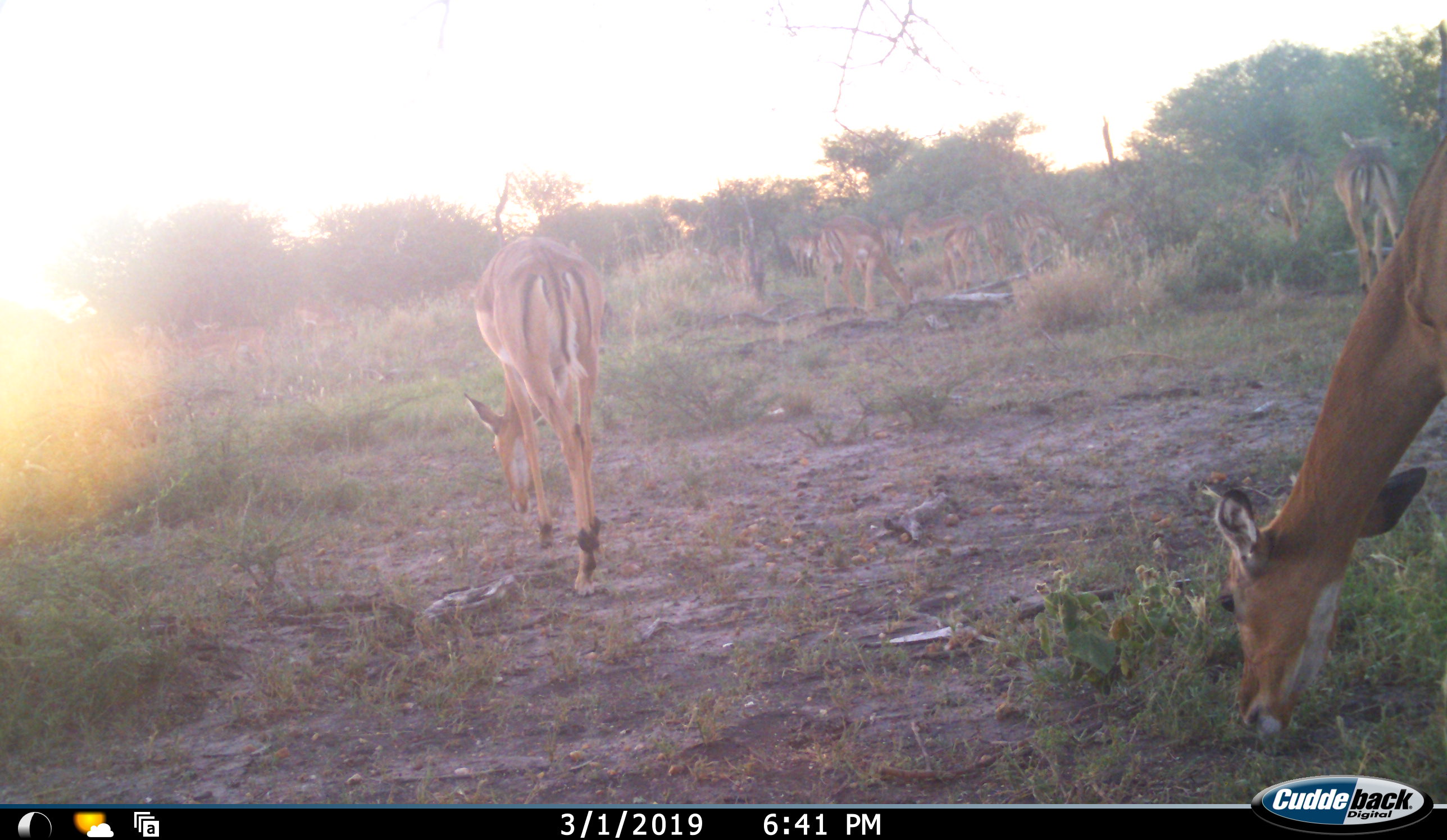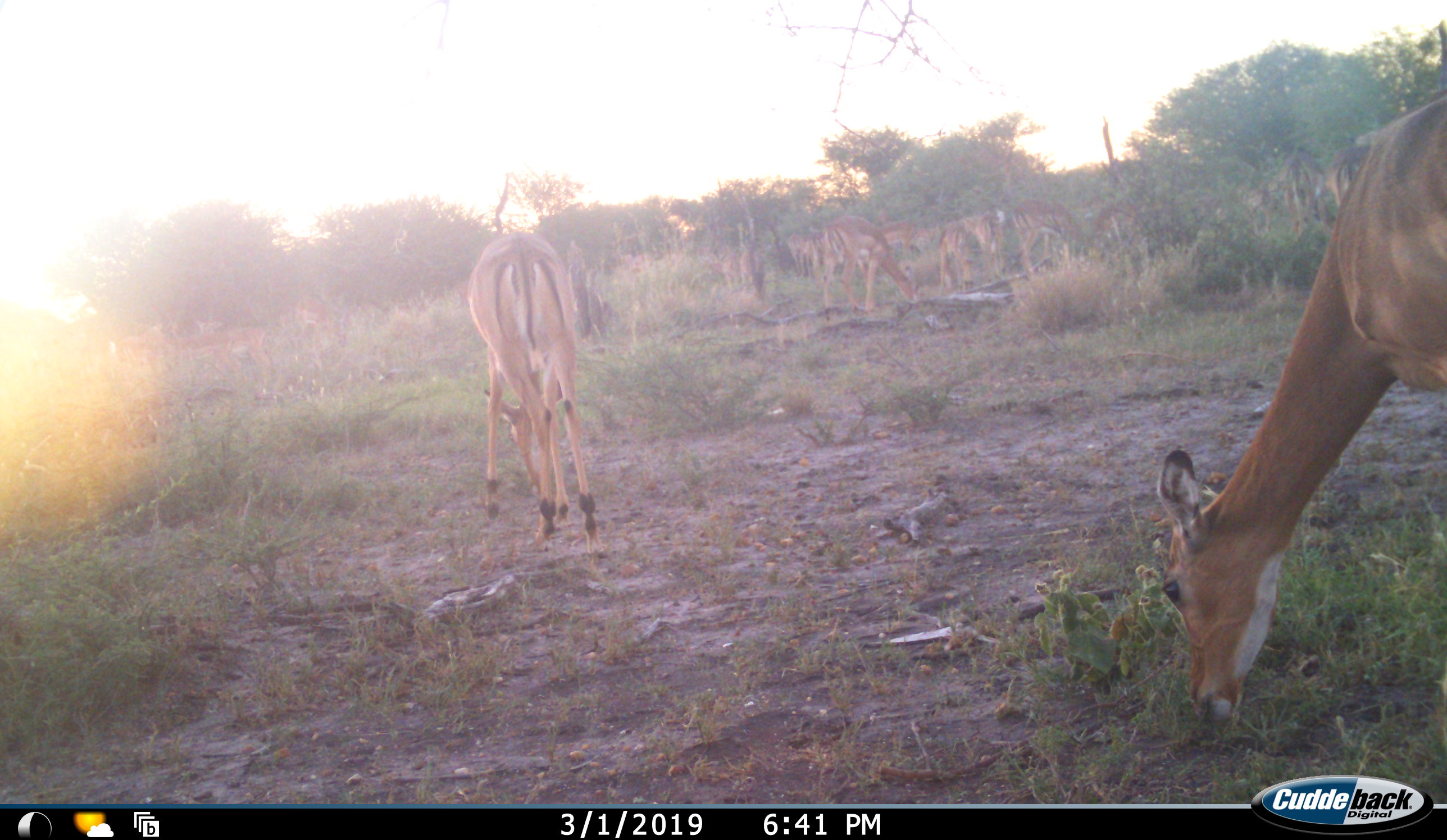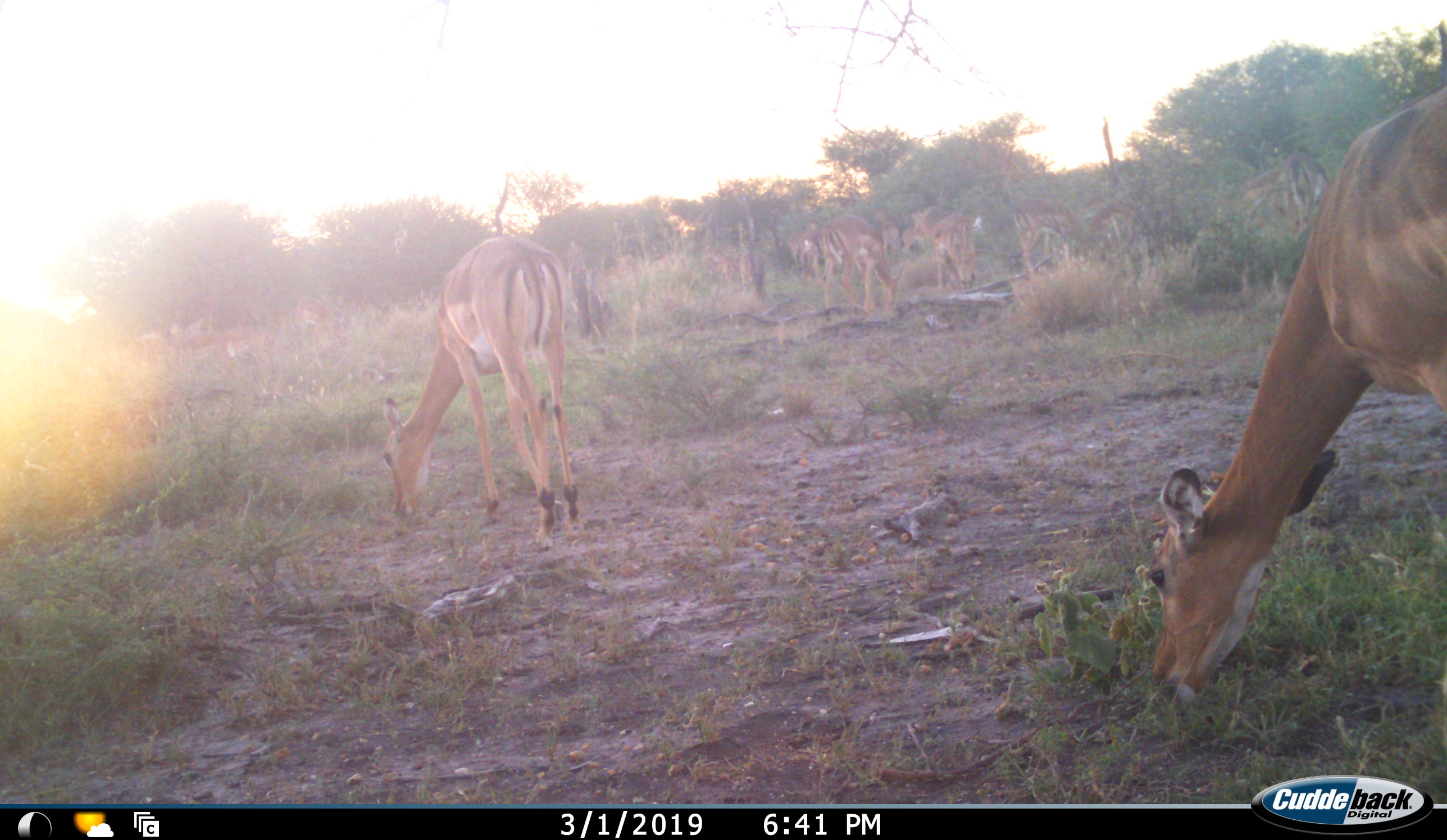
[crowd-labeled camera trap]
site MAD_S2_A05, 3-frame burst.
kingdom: Animalia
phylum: Chordata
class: Mammalia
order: Artiodactyla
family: Bovidae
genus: Aepyceros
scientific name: Aepyceros melampus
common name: impala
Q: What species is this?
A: Impala (Aepyceros melampus).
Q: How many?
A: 11-50.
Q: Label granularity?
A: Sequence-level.